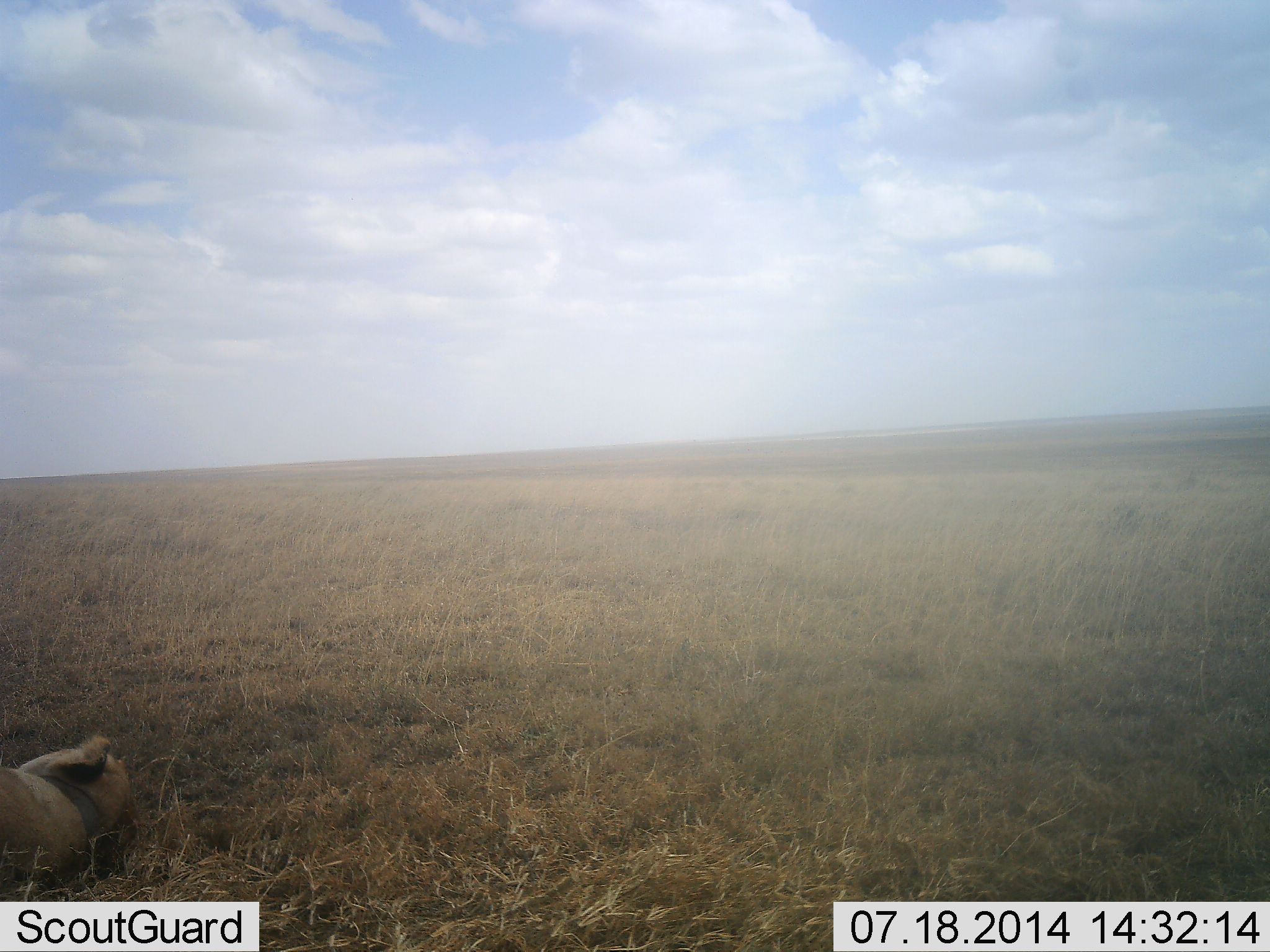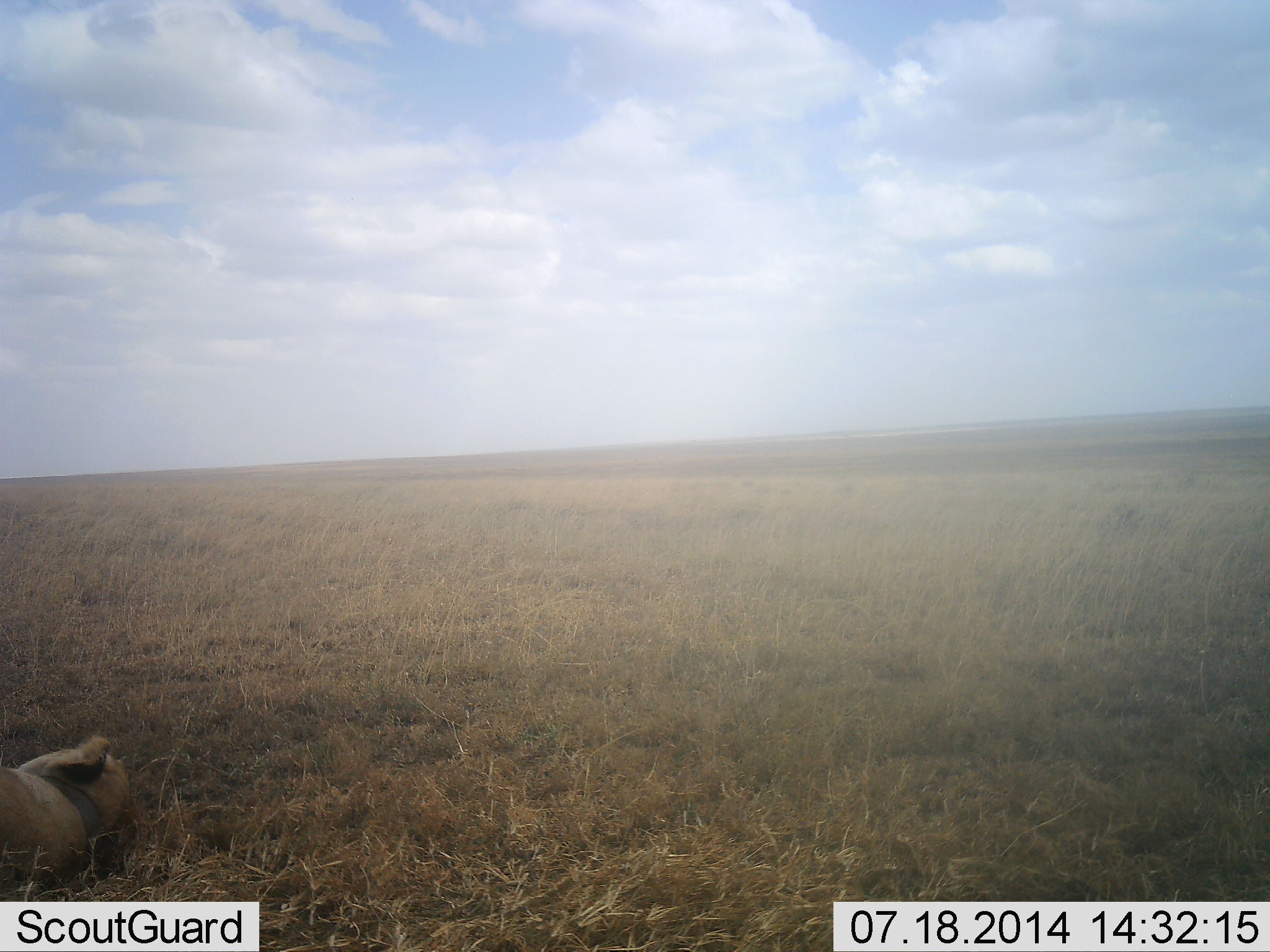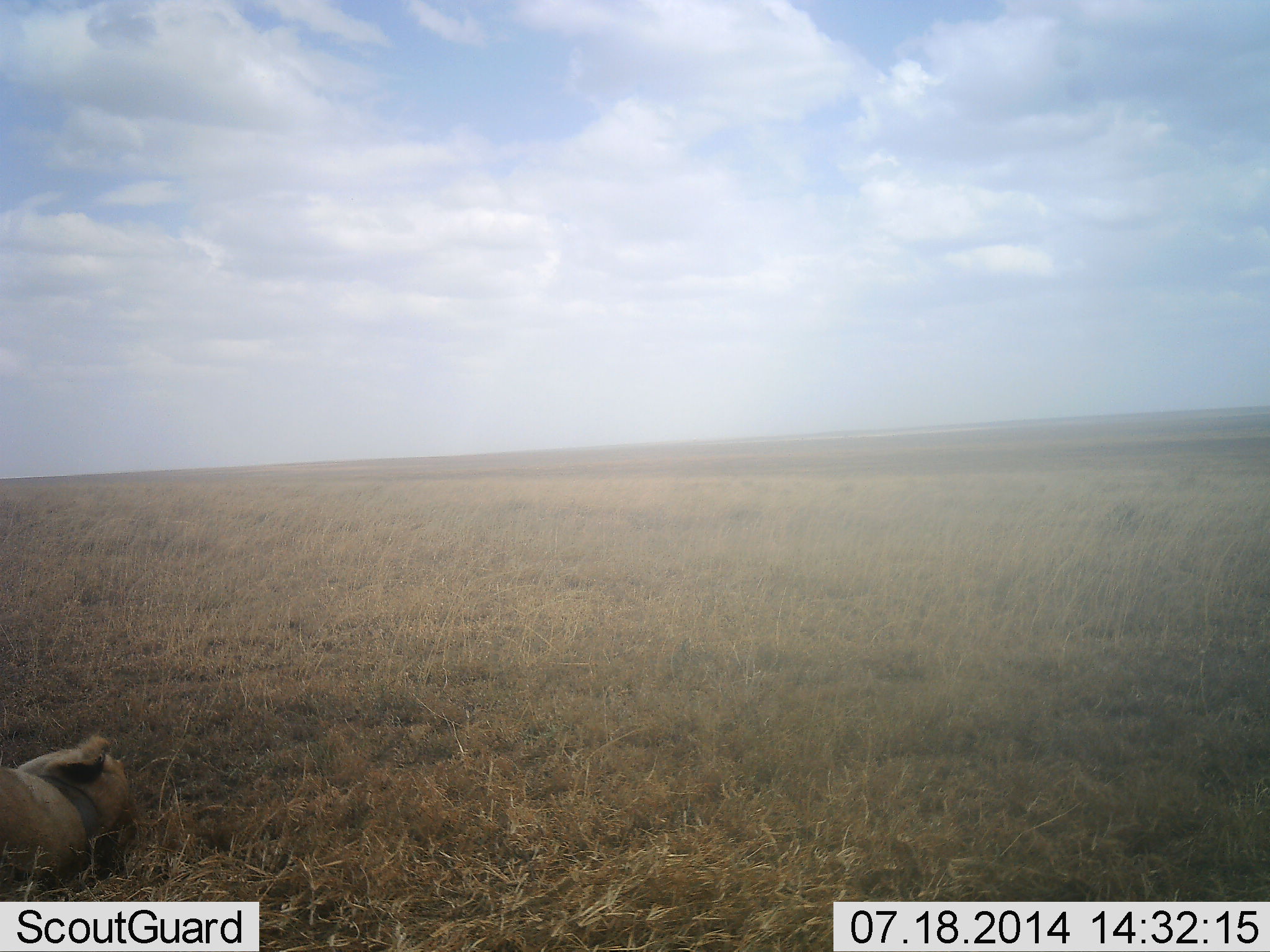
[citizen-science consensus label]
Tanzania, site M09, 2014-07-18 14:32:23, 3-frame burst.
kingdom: Animalia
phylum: Chordata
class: Mammalia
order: Carnivora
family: Felidae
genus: Panthera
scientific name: Panthera leo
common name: lion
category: lionfemale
Lionfemale (lion) (Panthera leo), count 1. Behavior (volunteer vote fractions): standing 0%, resting 100%, moving 0%, interacting 0%. Young present (vote fraction): 0%. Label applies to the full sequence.